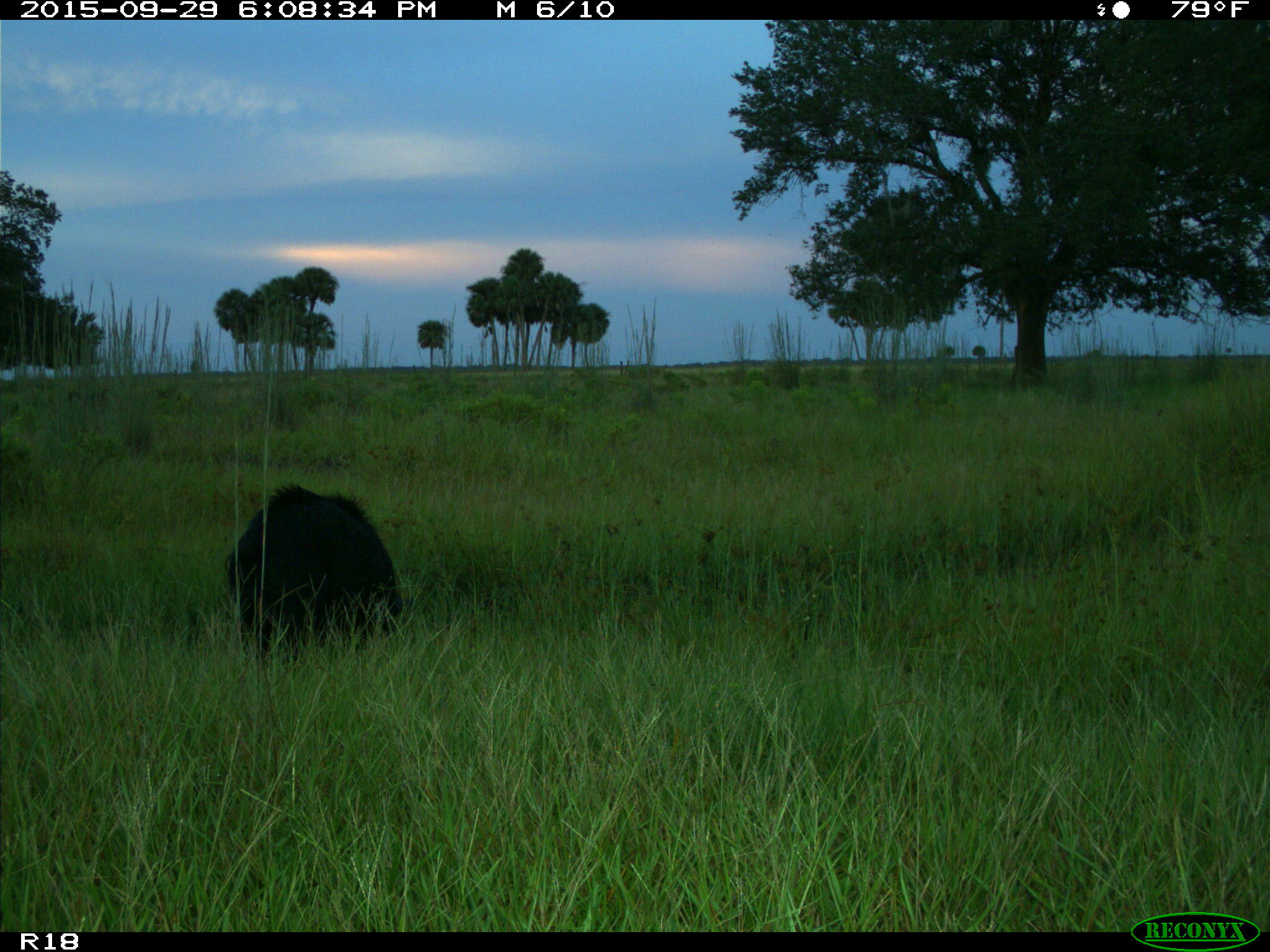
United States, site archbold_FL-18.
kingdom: Animalia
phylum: Chordata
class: Mammalia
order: Artiodactyla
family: Suidae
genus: Sus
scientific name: Sus scrofa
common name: wild boar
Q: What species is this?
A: Sus scrofa (wild boar).